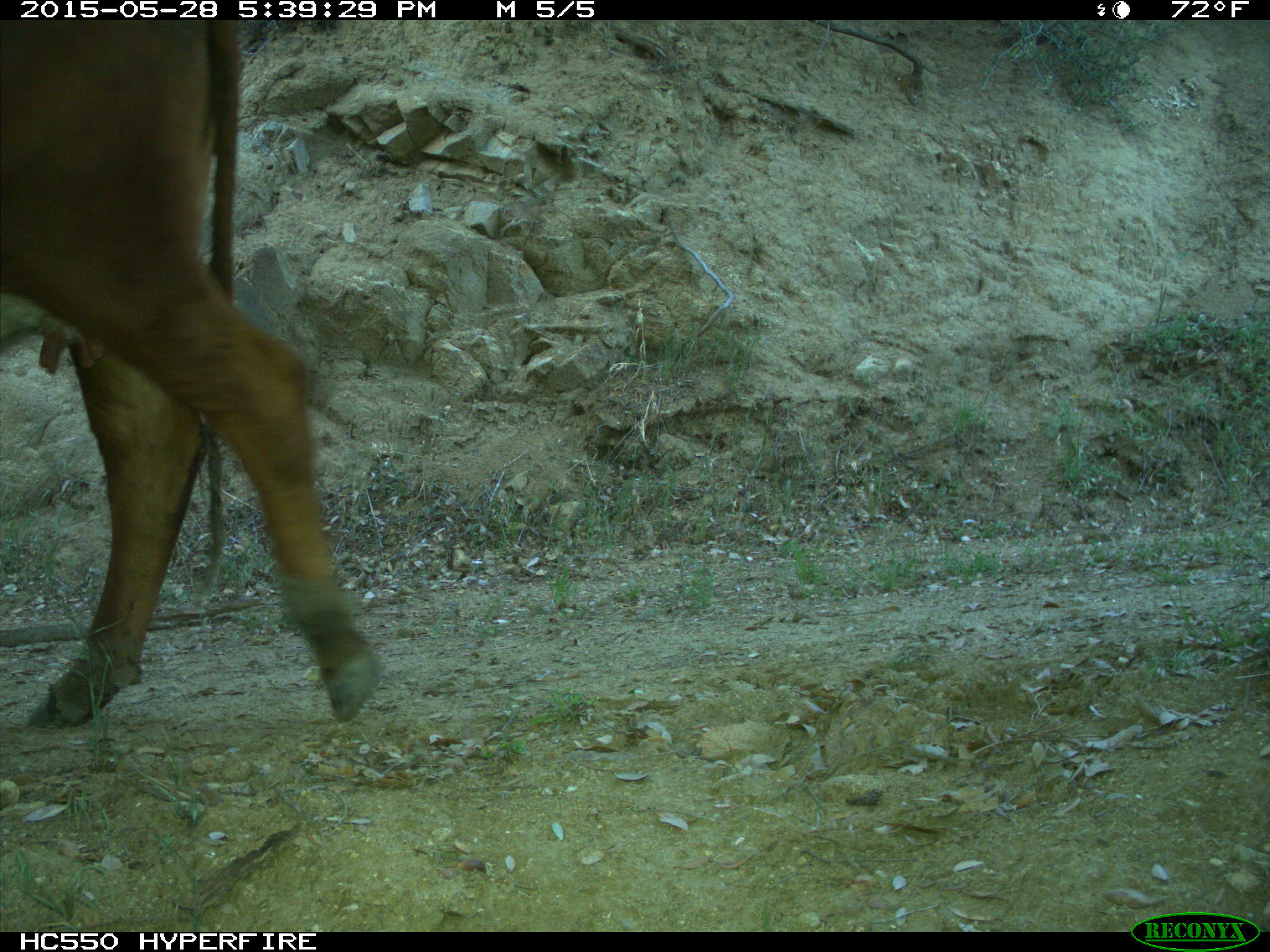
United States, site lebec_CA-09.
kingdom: Animalia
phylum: Chordata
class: Mammalia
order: Artiodactyla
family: Bovidae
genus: Bos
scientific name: Bos taurus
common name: domestic cow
Bos taurus (domestic cow).